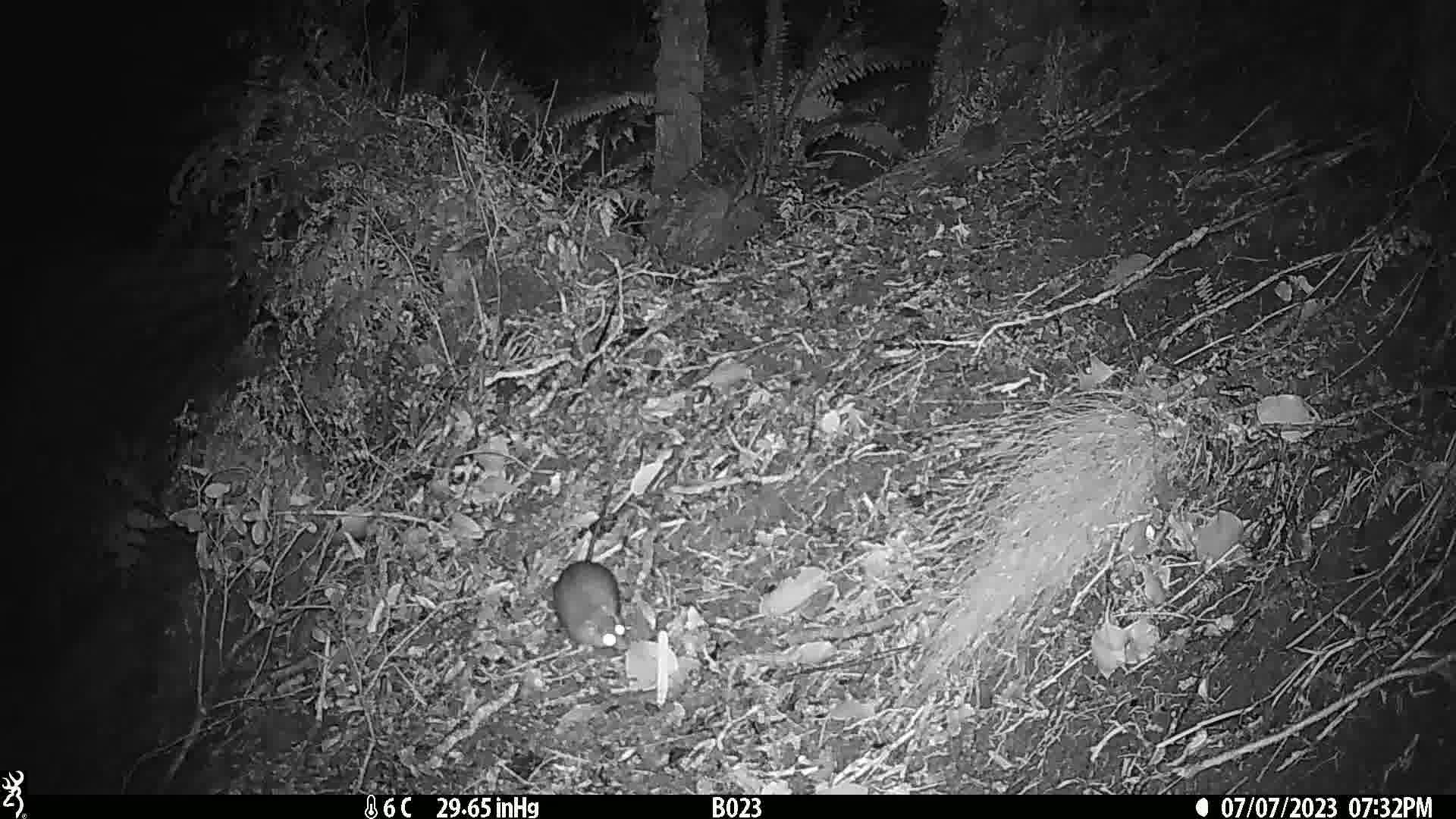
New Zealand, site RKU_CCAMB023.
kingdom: Animalia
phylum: Chordata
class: Mammalia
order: Rodentia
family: Muridae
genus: Rattus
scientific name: Rattus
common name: rat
Rat (Rattus).